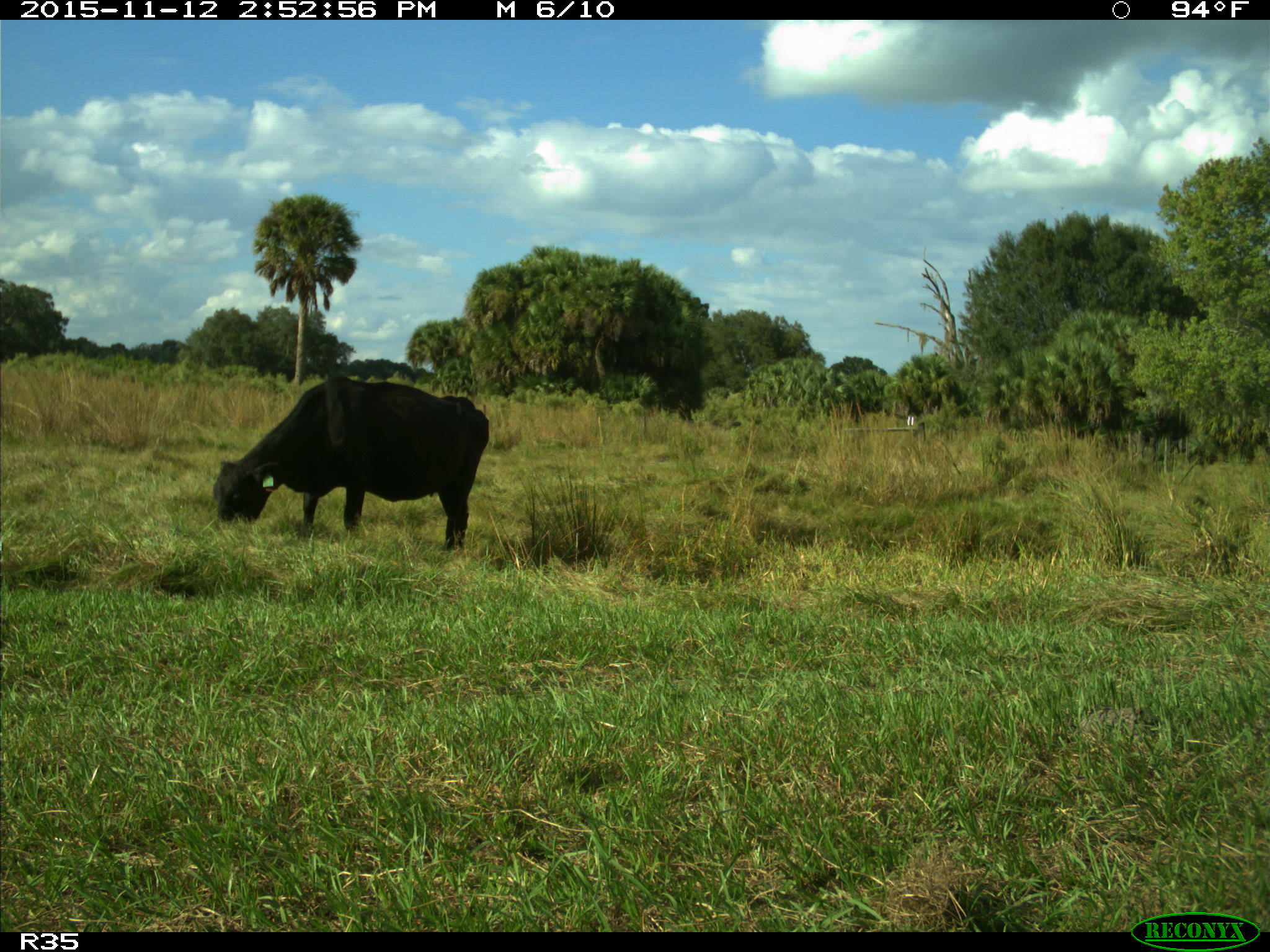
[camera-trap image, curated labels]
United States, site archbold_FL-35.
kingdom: Animalia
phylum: Chordata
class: Mammalia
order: Artiodactyla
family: Bovidae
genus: Bos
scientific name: Bos taurus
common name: domestic cow